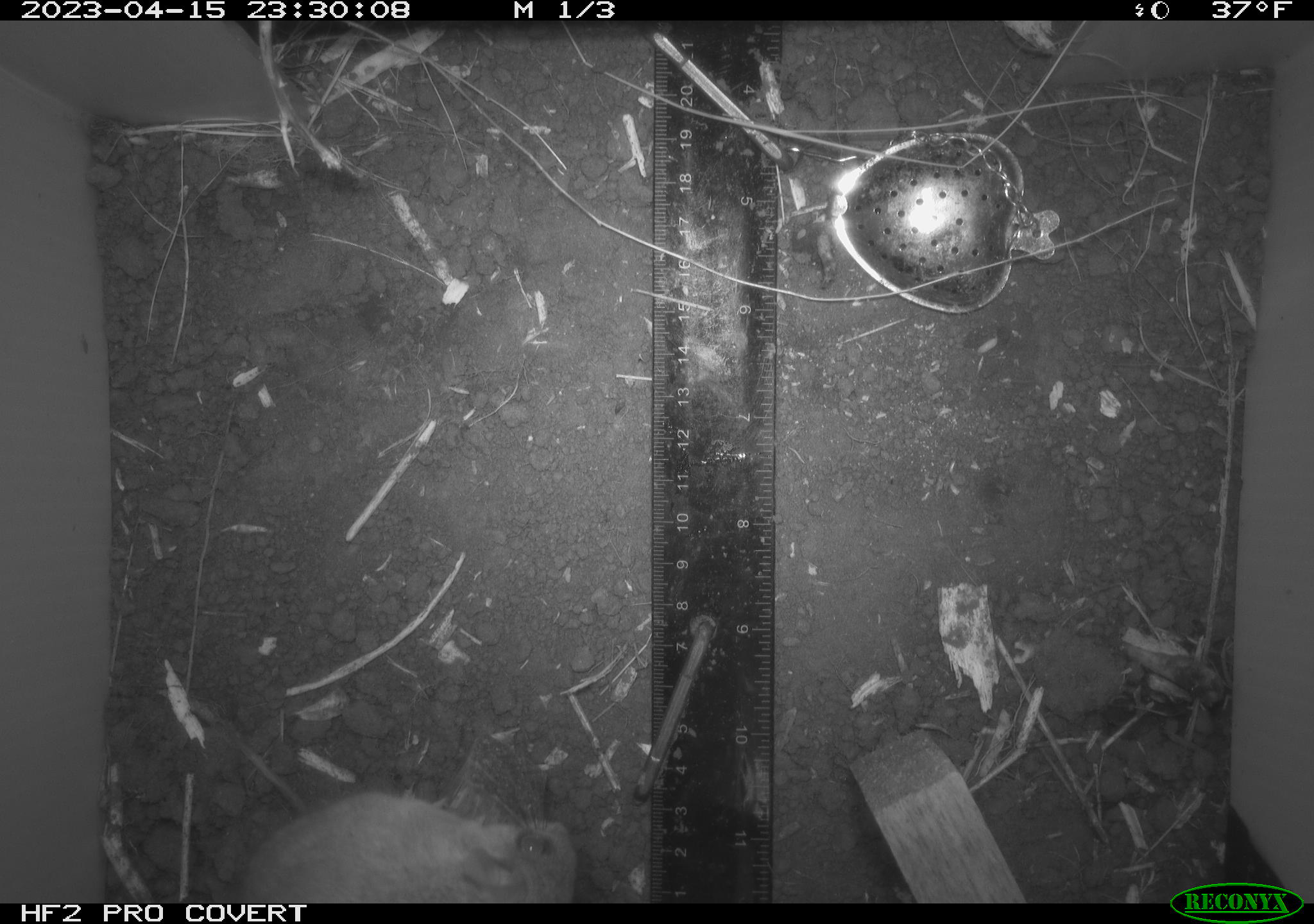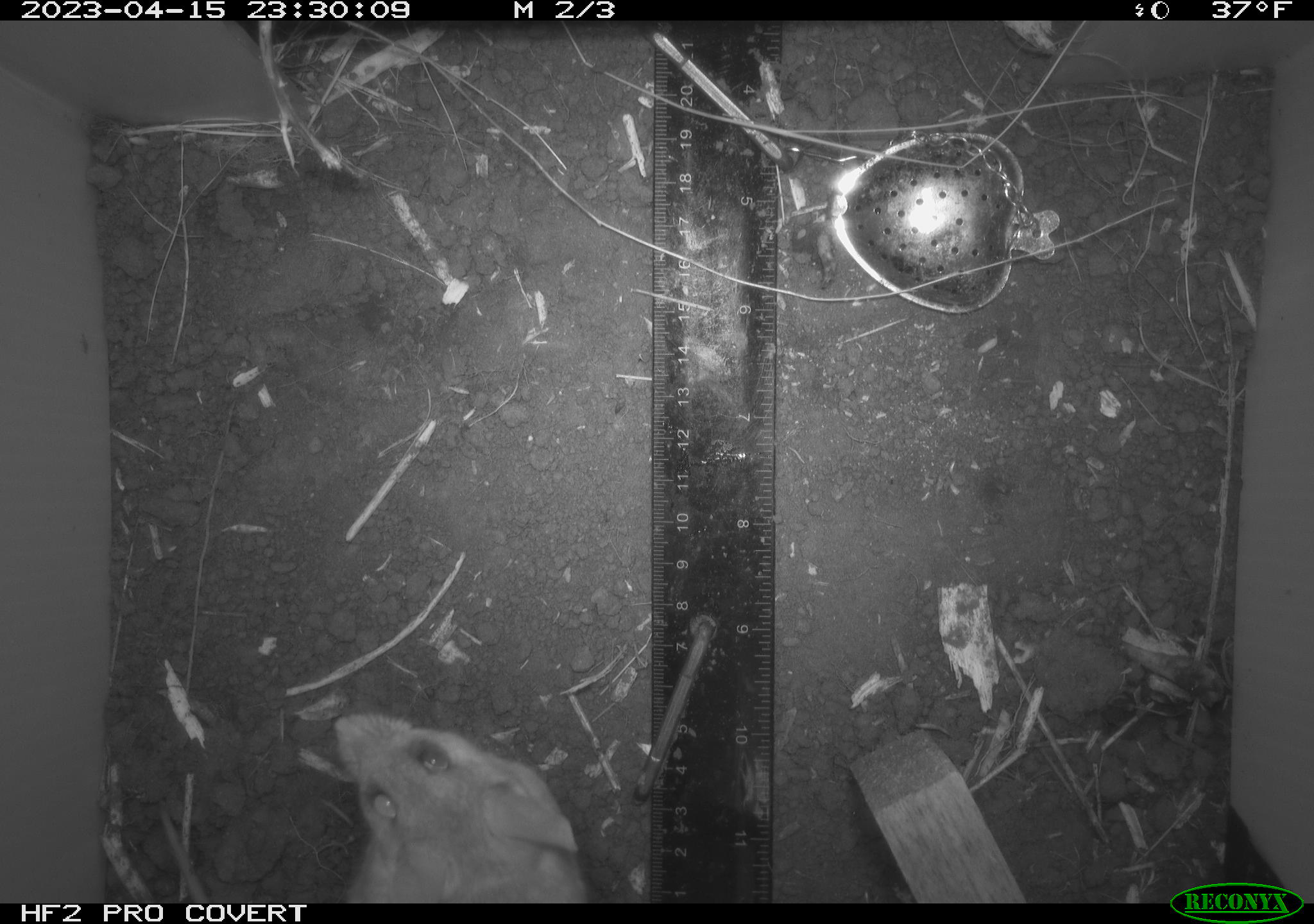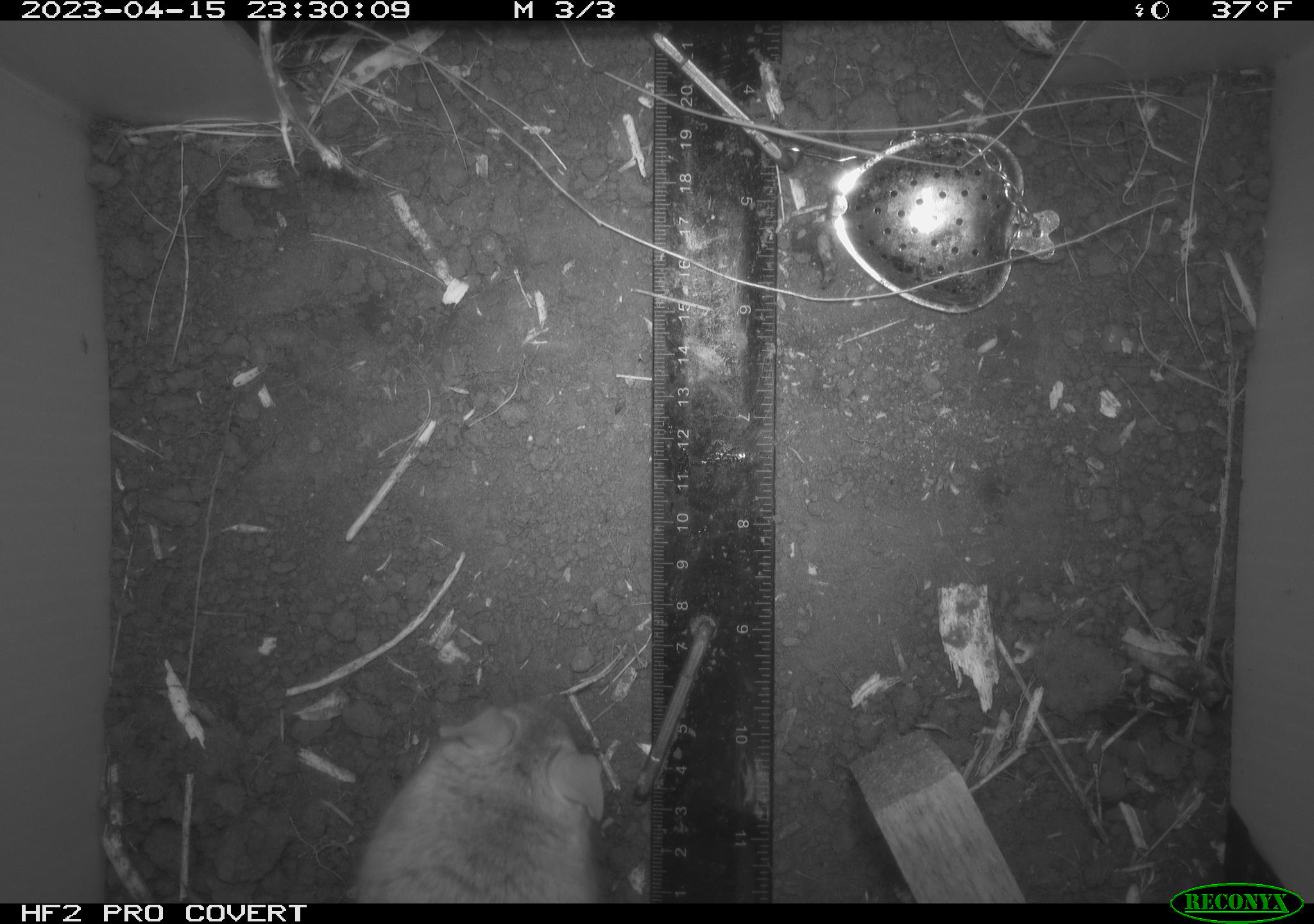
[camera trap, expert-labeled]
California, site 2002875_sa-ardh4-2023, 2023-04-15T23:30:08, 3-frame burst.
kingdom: Animalia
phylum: Chordata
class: Mammalia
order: Rodentia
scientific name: Rodentia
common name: mouse species